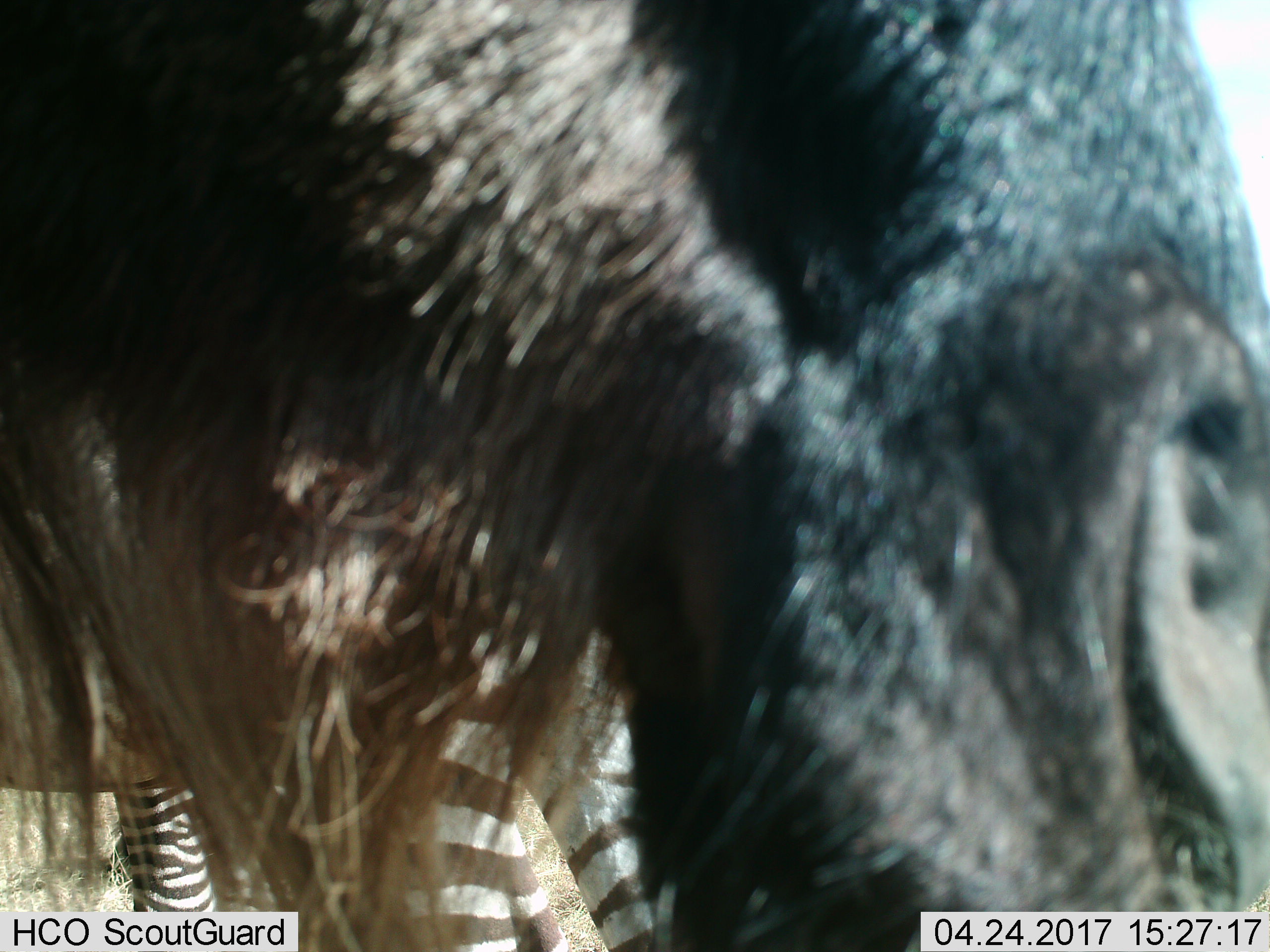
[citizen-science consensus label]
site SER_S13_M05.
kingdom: Animalia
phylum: Chordata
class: Mammalia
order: Artiodactyla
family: Bovidae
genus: Connochaetes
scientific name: Connochaetes taurinus taurinus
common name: blue wildebeest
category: wildebeestblue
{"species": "wildebeestblue (blue wildebeest) (Connochaetes taurinus taurinus)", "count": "1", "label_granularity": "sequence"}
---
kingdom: Animalia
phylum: Chordata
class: Mammalia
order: Perissodactyla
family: Equidae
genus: Equus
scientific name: Equus quagga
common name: plains zebra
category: zebraplains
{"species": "zebraplains (plains zebra) (Equus quagga)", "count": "1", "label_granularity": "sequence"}